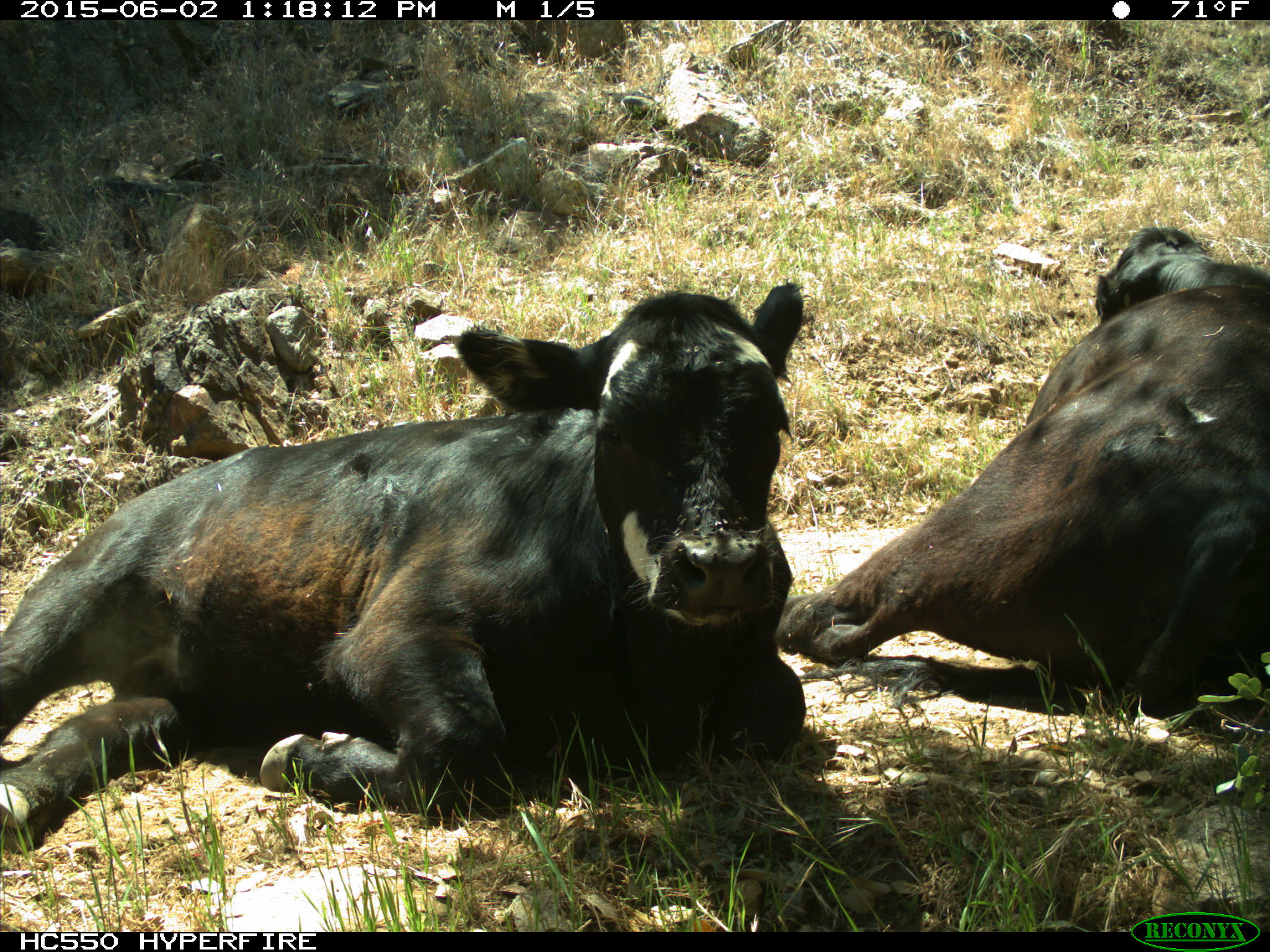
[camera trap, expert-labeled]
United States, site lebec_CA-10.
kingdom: Animalia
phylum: Chordata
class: Mammalia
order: Artiodactyla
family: Bovidae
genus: Bos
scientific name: Bos taurus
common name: domestic cow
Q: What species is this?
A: Bos taurus (domestic cow).